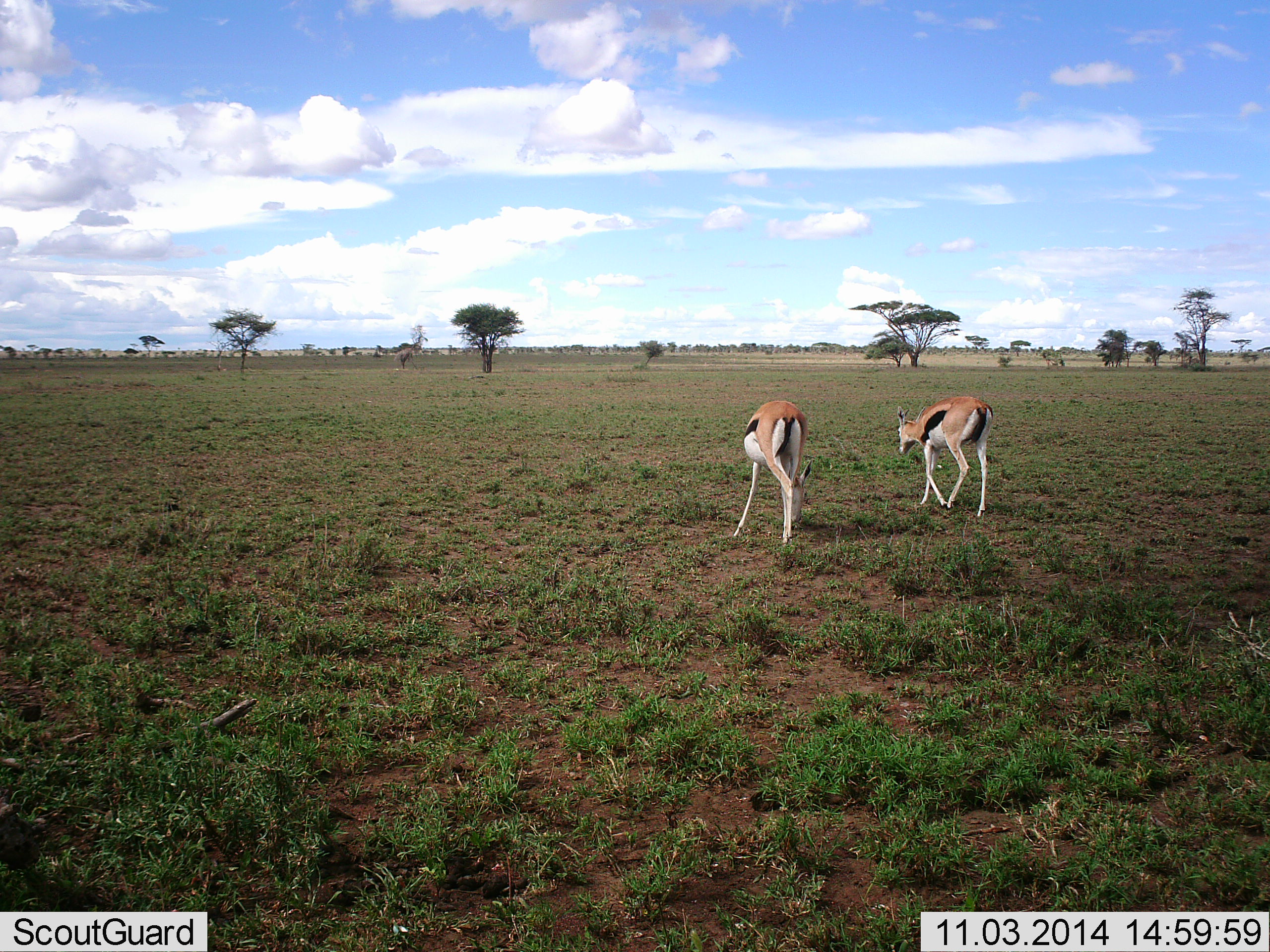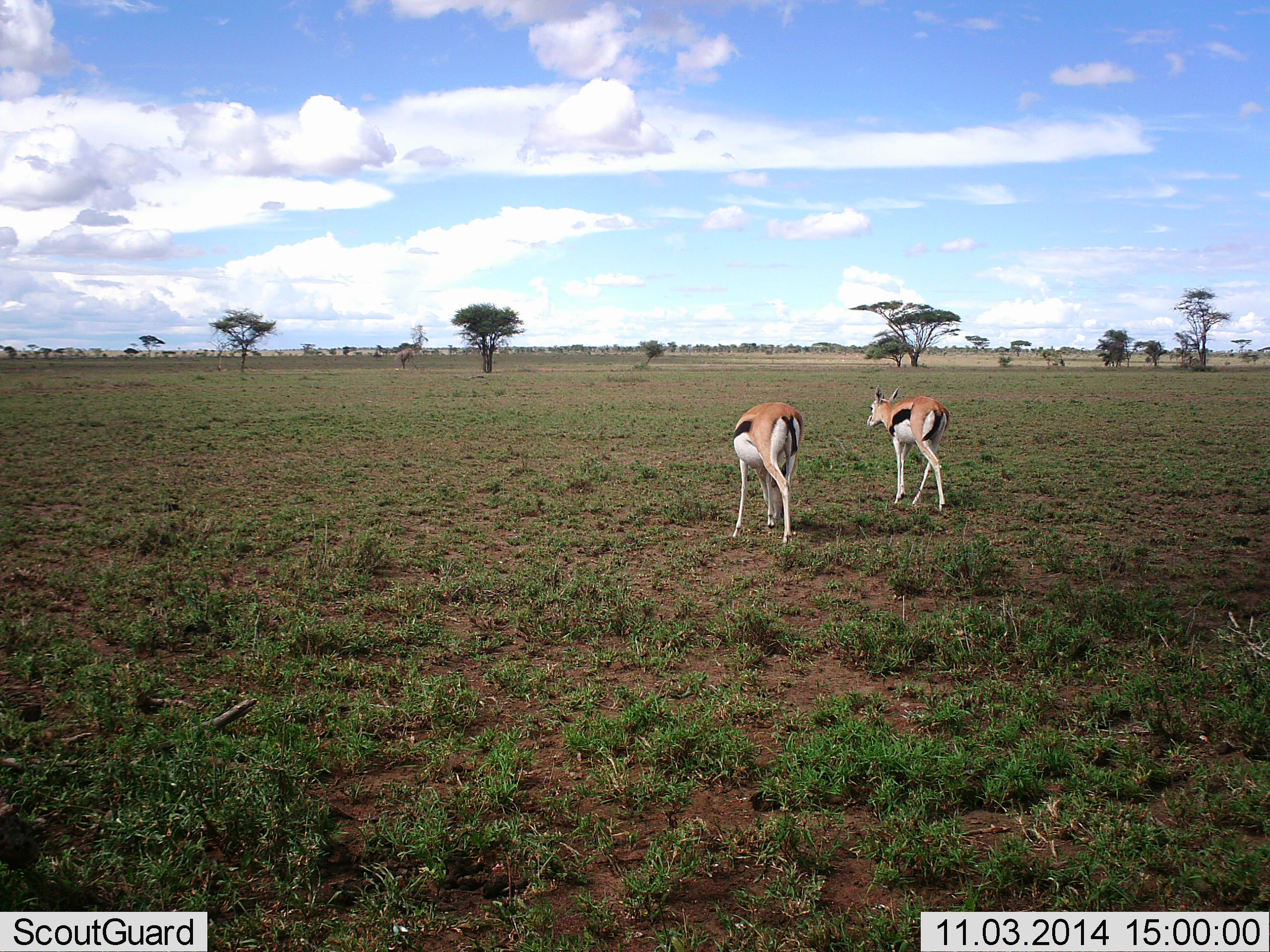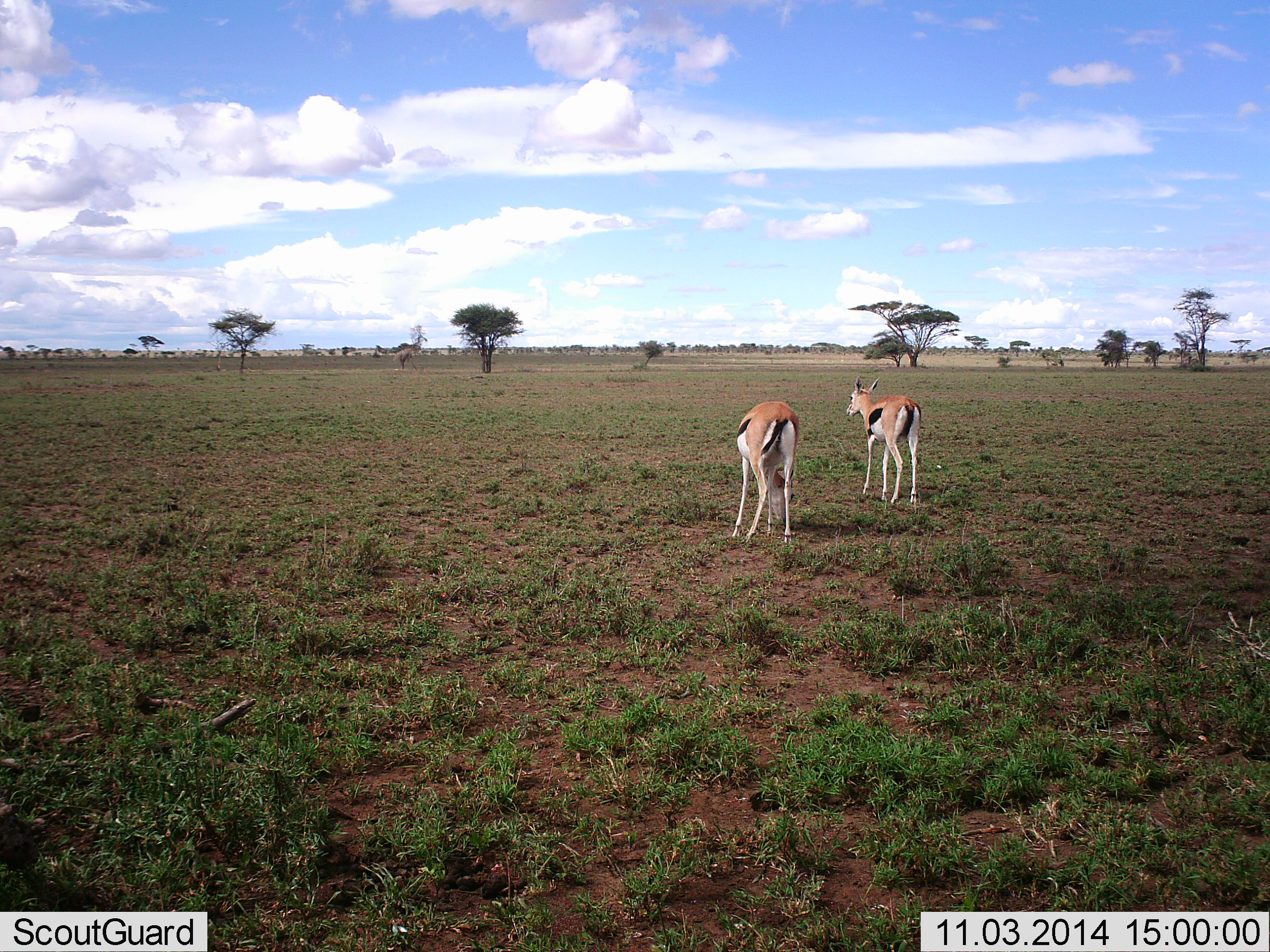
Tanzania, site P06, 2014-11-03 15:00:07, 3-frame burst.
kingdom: Animalia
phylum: Chordata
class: Mammalia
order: Artiodactyla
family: Bovidae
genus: Eudorcas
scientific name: Eudorcas thomsonii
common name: thomson's gazelle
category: gazellethomsons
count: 2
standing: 40%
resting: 0%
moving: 80%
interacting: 0%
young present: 0%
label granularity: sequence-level